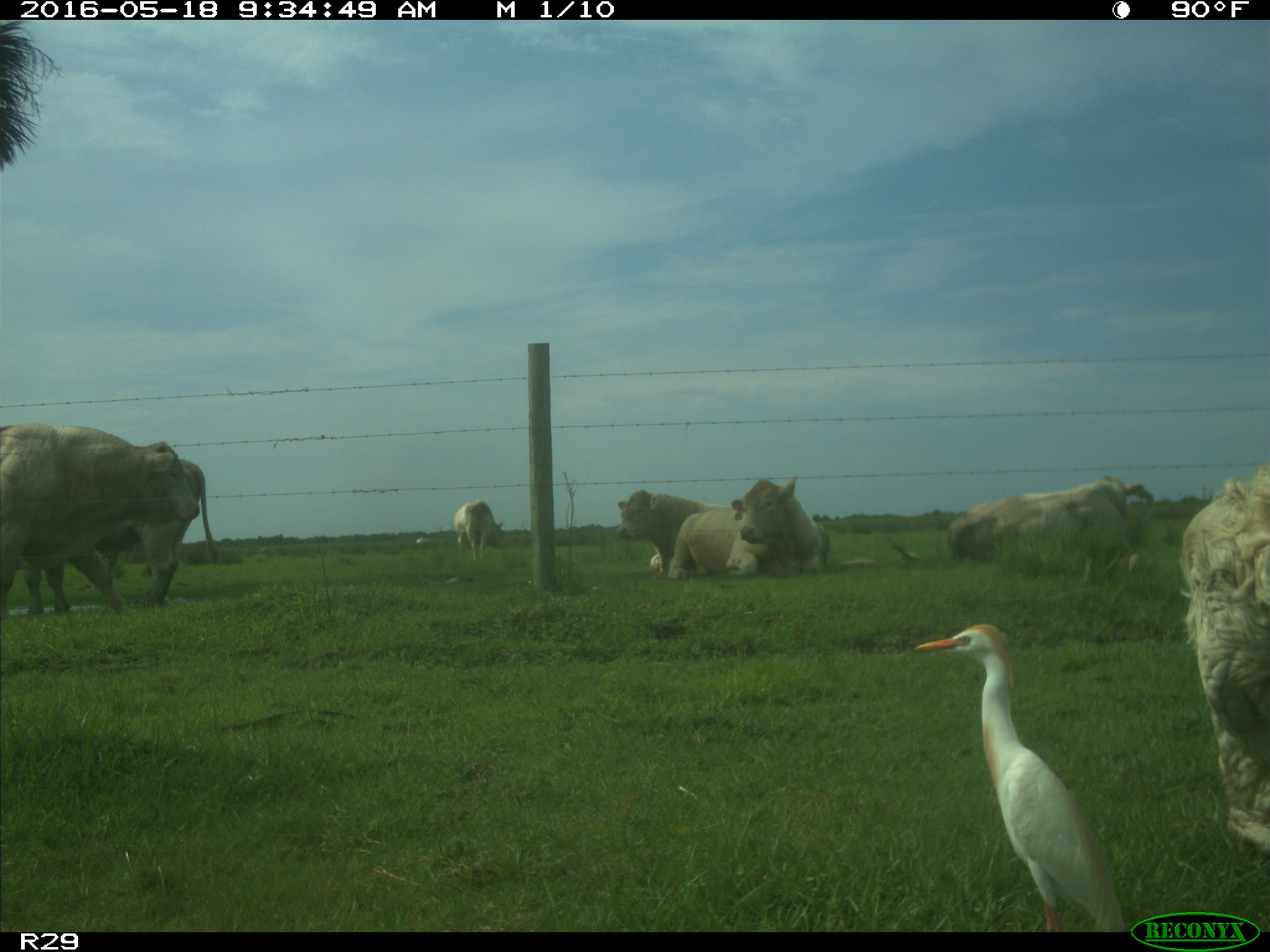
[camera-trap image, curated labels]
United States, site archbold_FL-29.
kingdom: Animalia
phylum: Chordata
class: Mammalia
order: Artiodactyla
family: Bovidae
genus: Bos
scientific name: Bos taurus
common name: domestic cow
Bos taurus (domestic cow).